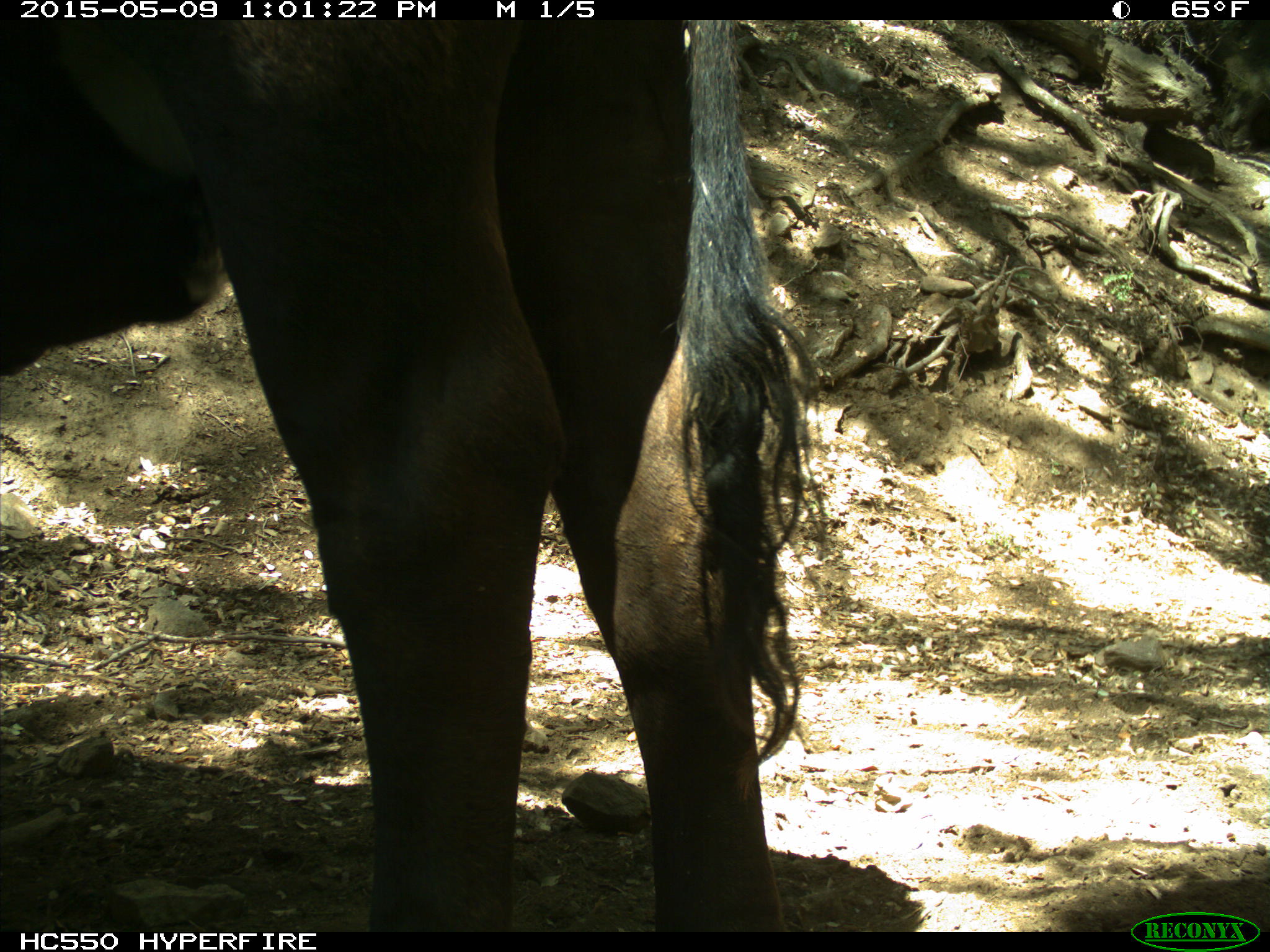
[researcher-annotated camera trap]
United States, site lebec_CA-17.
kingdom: Animalia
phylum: Chordata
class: Mammalia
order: Artiodactyla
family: Bovidae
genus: Bos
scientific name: Bos taurus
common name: domestic cow